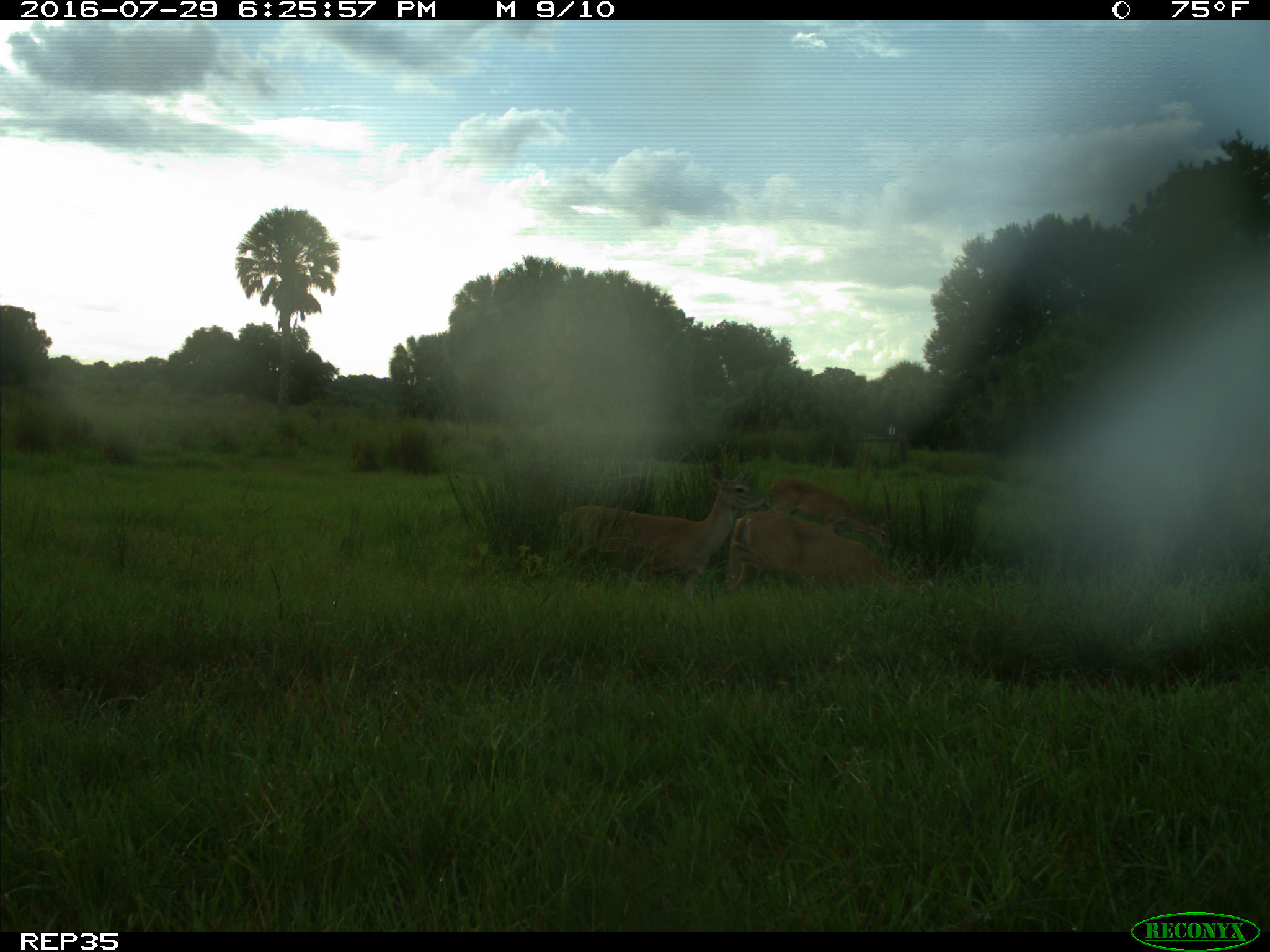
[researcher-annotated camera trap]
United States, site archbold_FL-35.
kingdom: Animalia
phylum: Chordata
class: Mammalia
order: Artiodactyla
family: Cervidae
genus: Odocoileus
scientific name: Odocoileus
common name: deer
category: unidentified deer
Unidentified deer (deer) (Odocoileus).